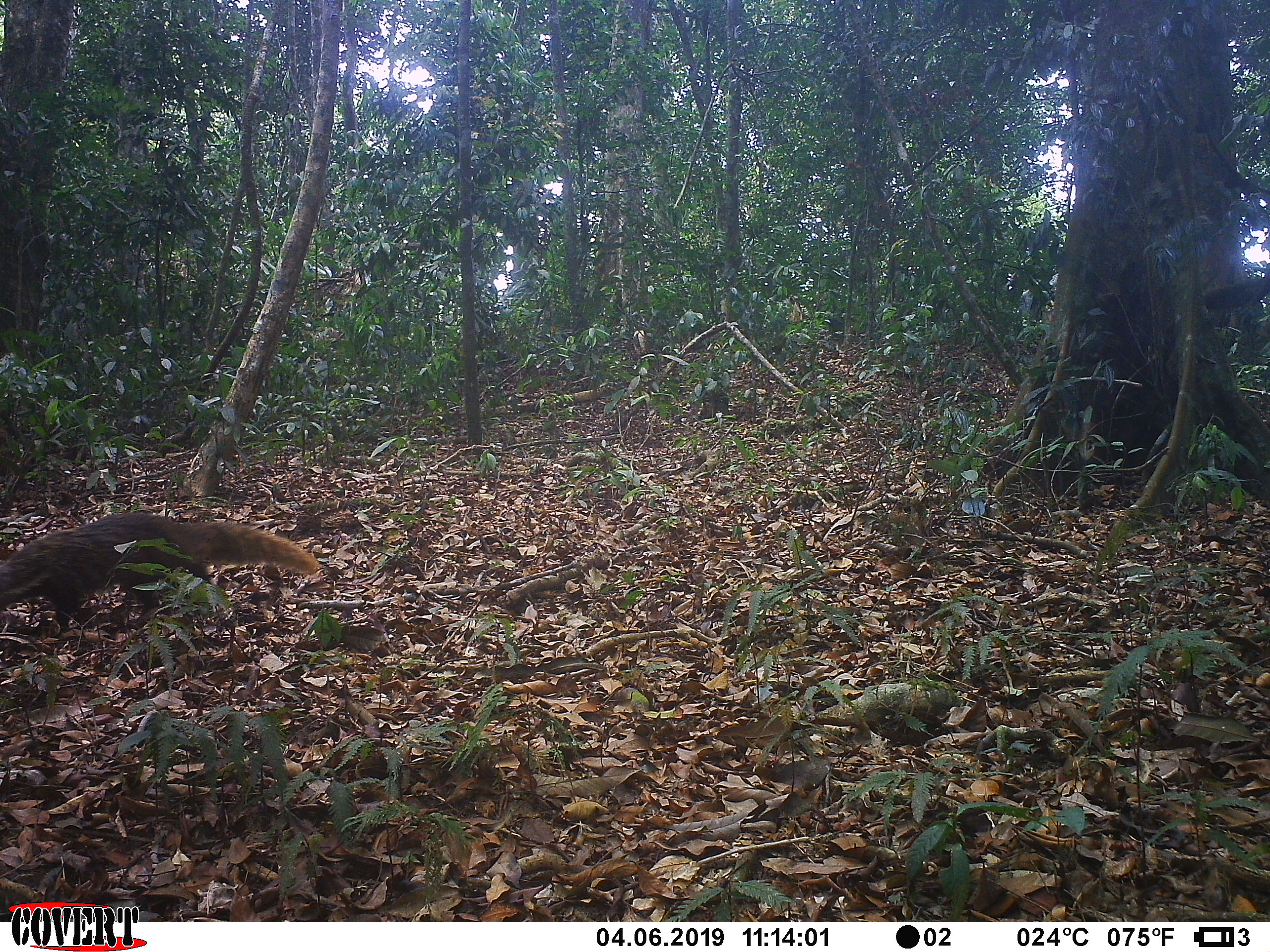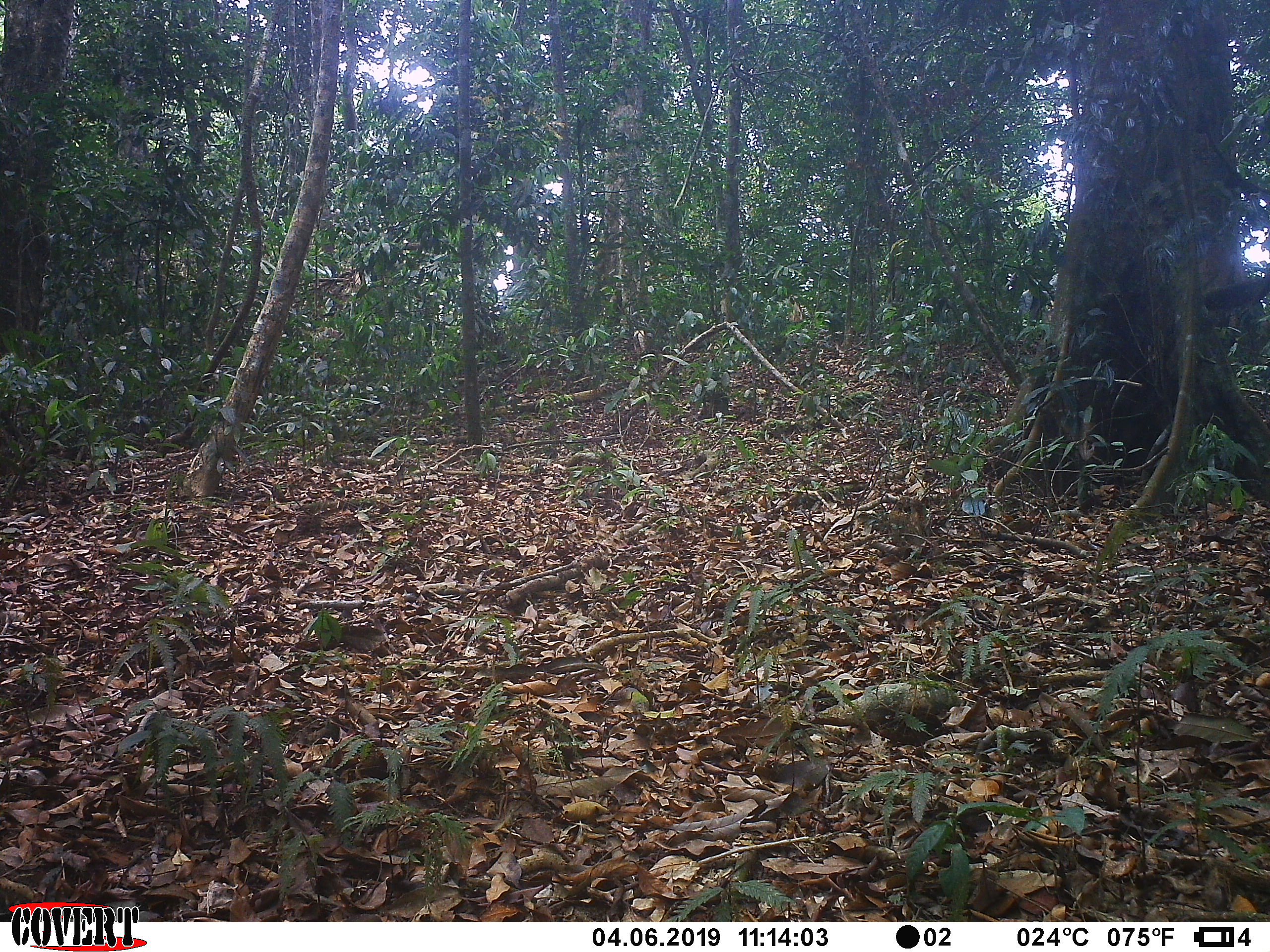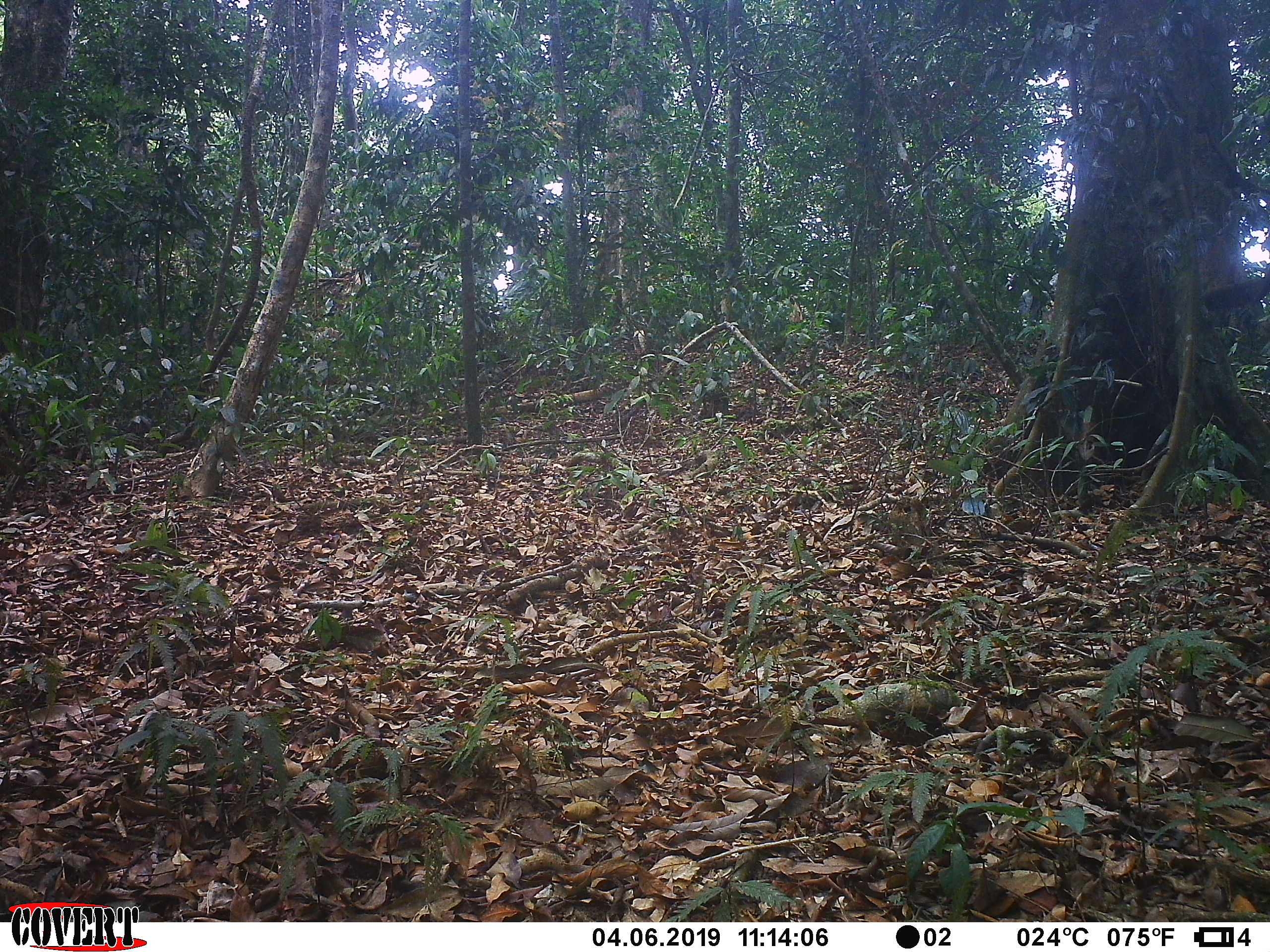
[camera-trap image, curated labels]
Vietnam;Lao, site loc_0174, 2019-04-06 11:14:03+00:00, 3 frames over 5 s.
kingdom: Animalia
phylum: Chordata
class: Mammalia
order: Carnivora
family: Herpestidae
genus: Urva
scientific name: Urva urva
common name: crab-eating mongoose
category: crab eating mongoose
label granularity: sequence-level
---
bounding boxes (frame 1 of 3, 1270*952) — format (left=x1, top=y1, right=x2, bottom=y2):
crab eating mongoose: (left=0, top=512, right=319, bottom=632)